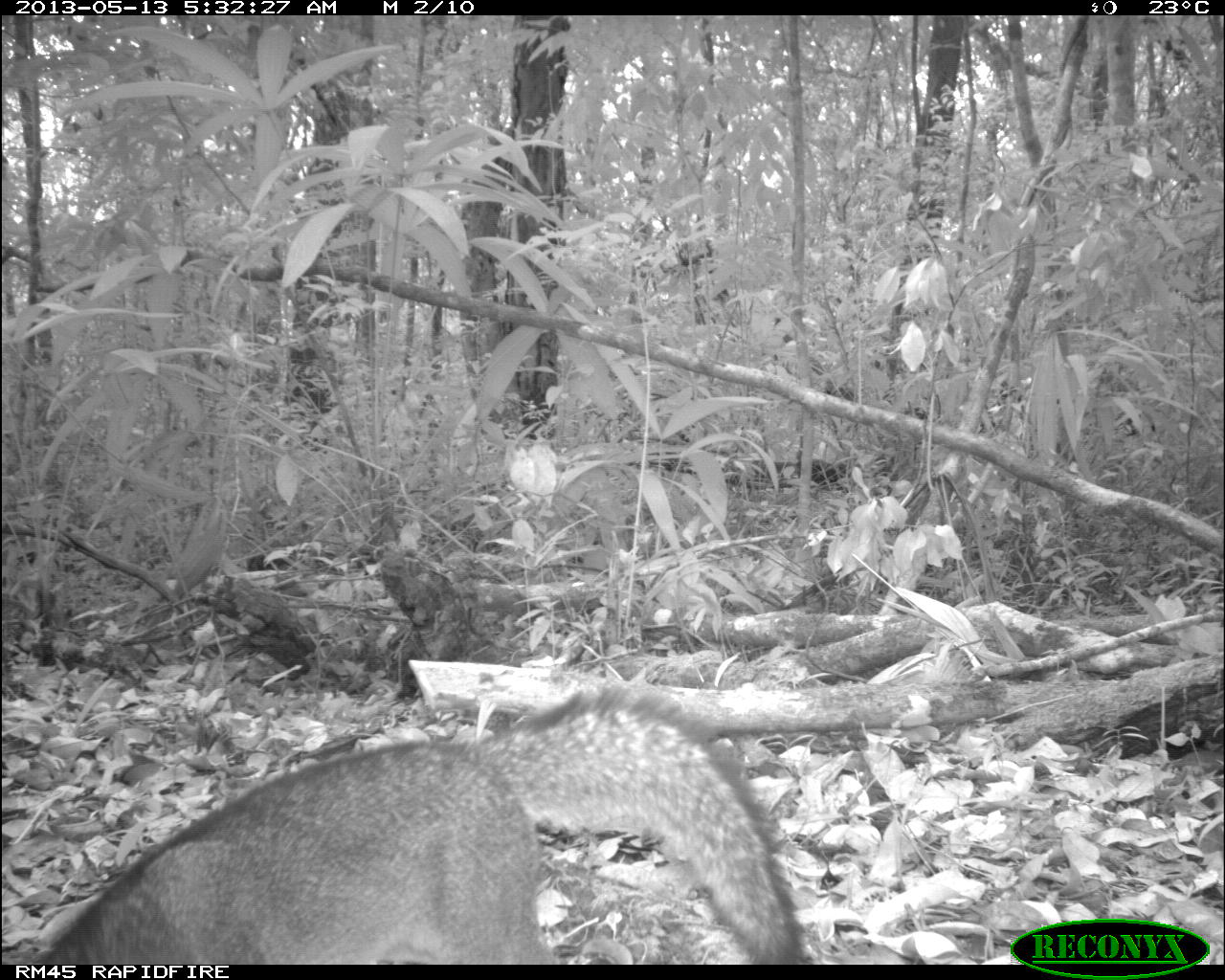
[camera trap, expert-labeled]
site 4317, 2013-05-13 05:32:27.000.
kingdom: Animalia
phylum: Chordata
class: Mammalia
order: Carnivora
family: Canidae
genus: Urocyon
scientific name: Urocyon cinereoargenteus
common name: gray fox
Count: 1.